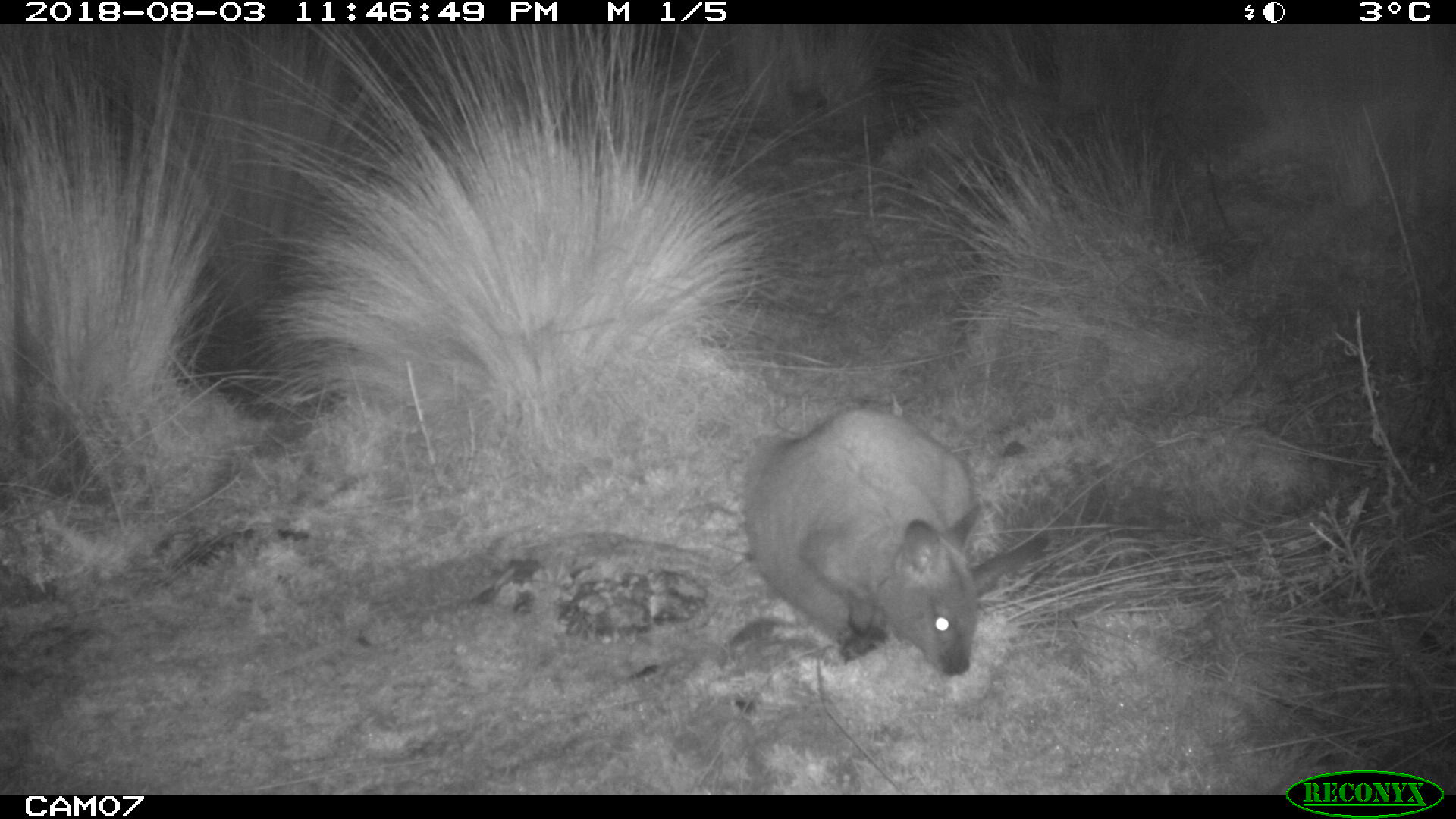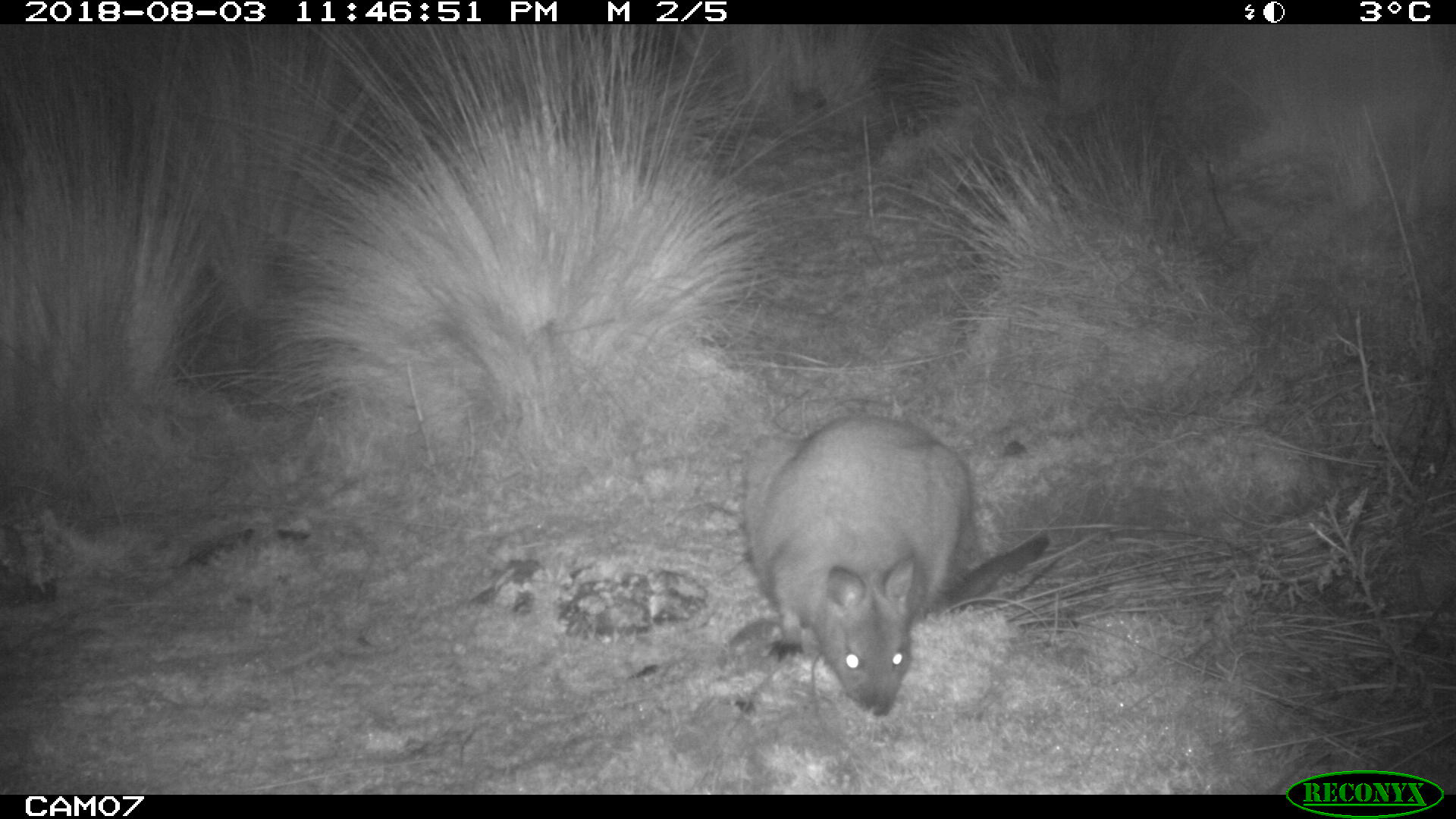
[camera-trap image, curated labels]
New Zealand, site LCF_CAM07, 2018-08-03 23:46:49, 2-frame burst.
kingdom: Animalia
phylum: Chordata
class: Mammalia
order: Diprotodontia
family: Macropodidae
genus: Notamacropus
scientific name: Notamacropus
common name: wallaby